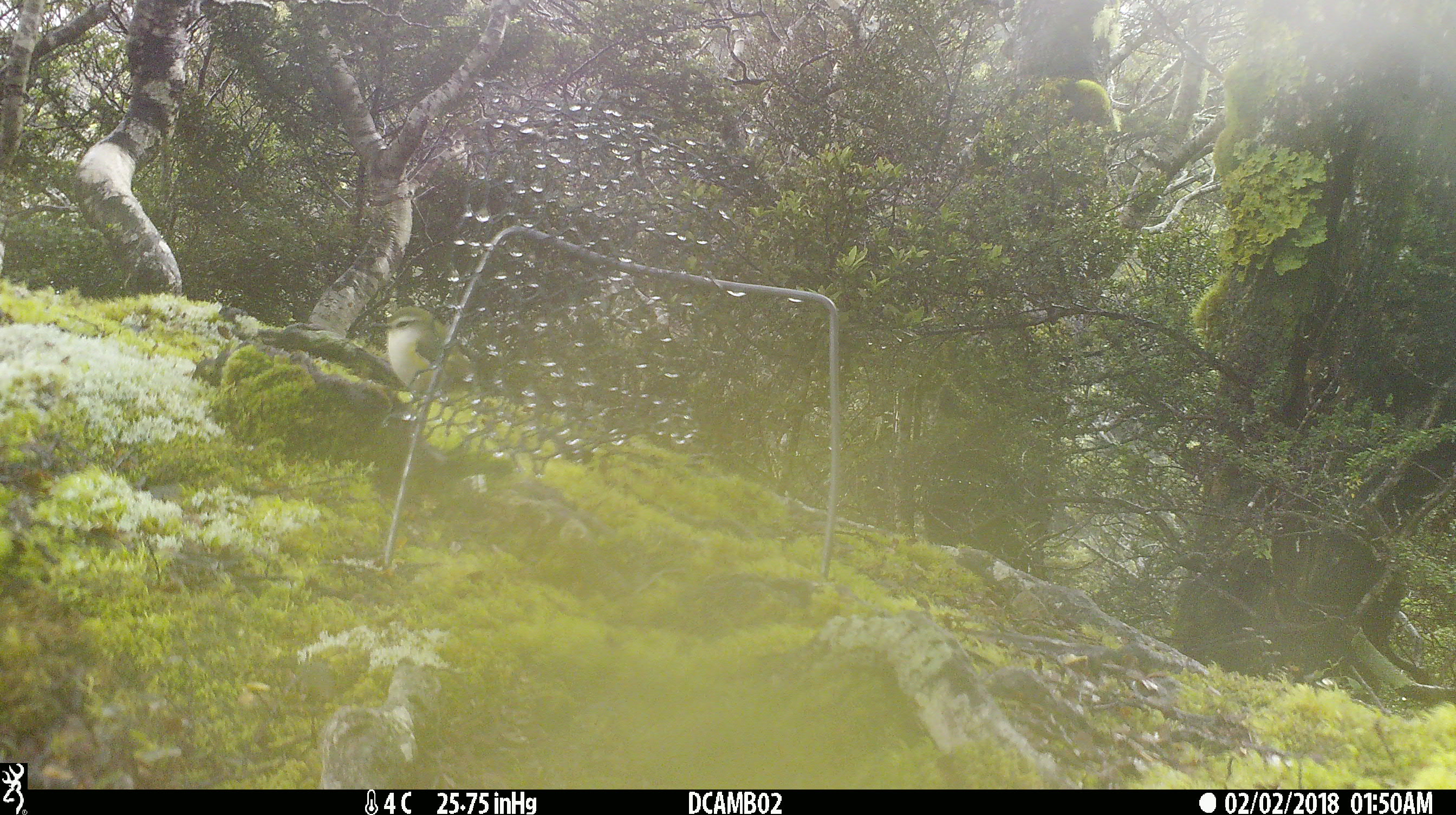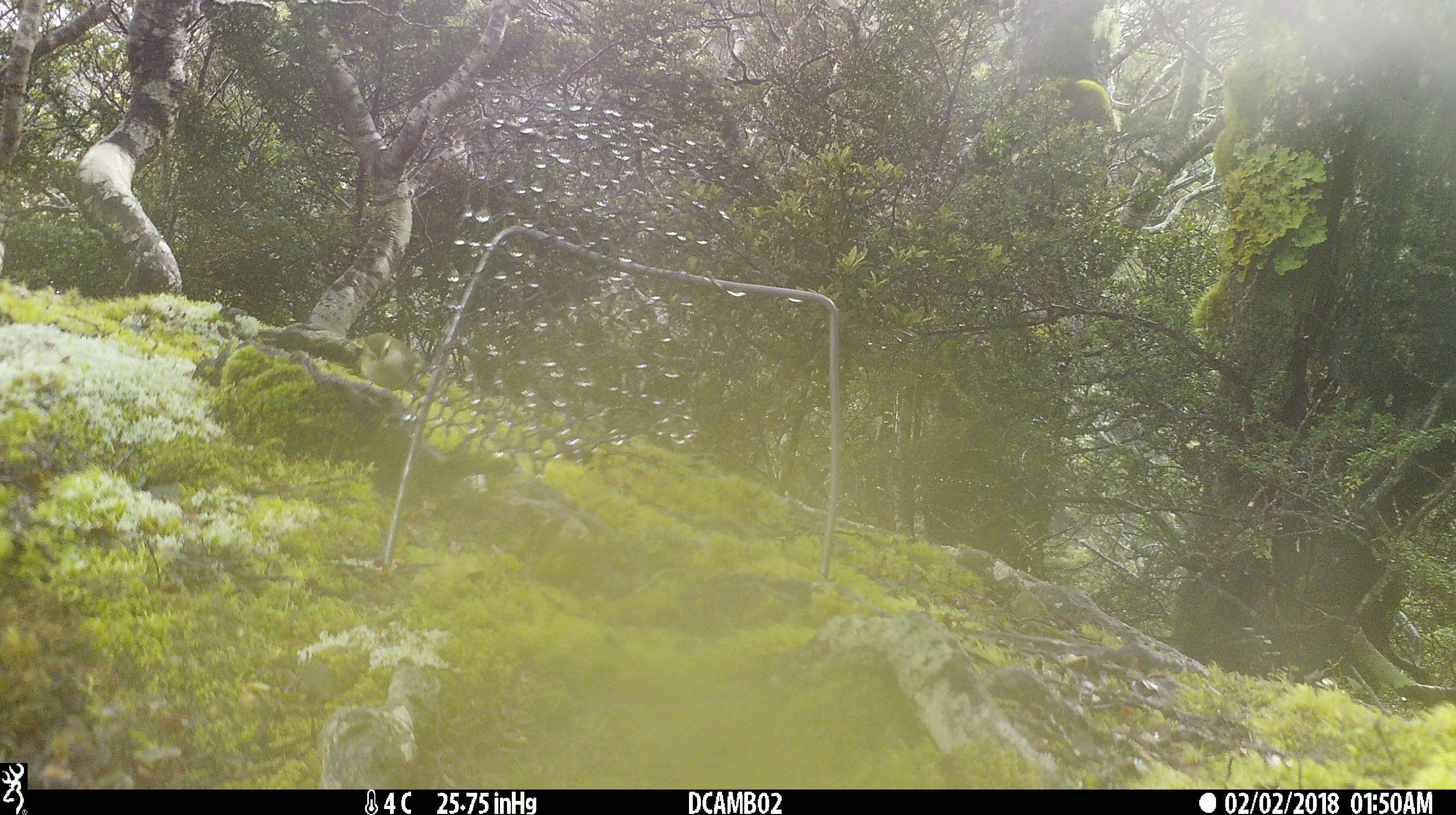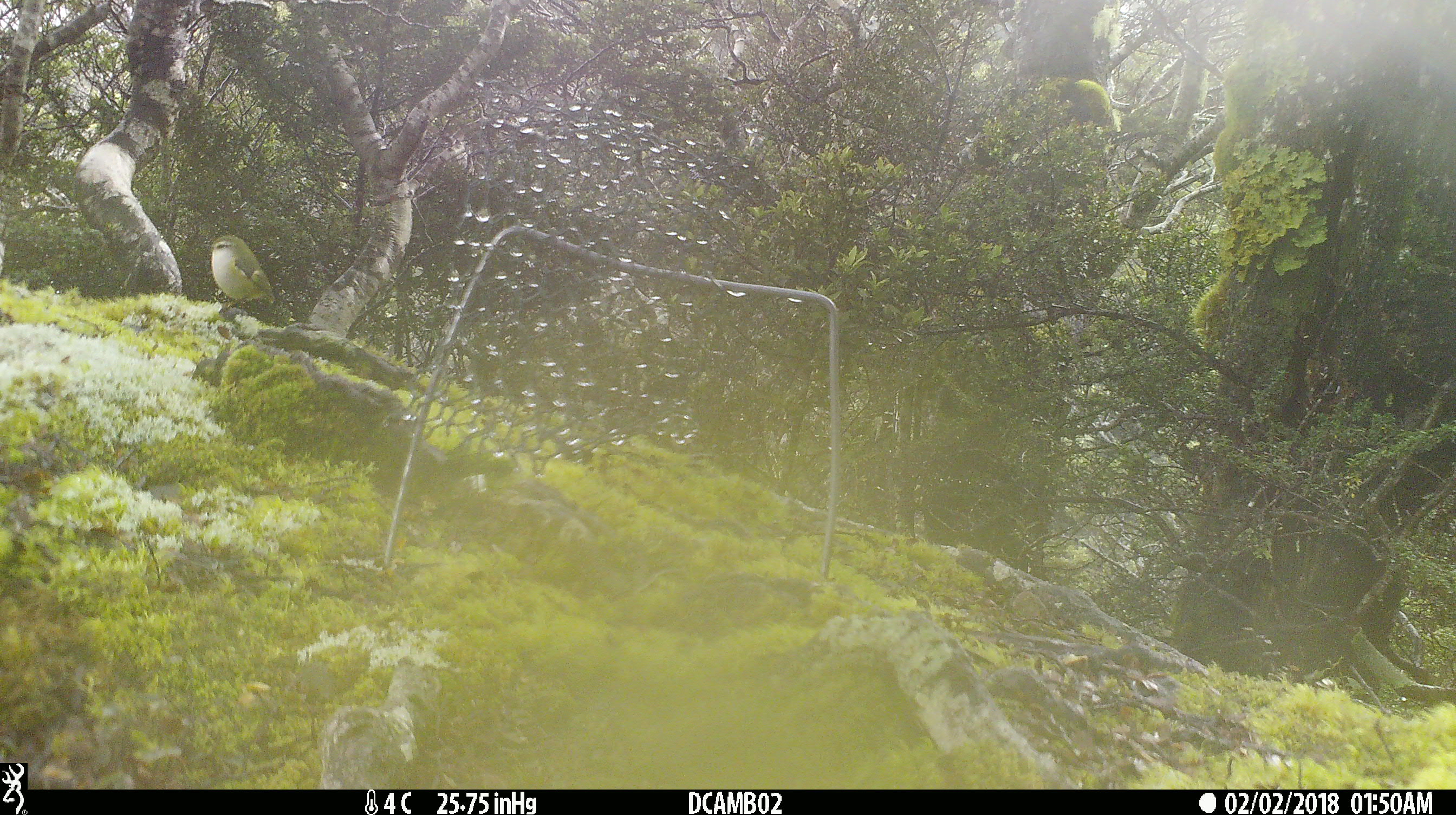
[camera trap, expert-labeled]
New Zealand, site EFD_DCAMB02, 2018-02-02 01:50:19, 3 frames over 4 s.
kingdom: Animalia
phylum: Chordata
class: Aves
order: Passeriformes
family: Acanthisittidae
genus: Acanthisitta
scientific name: Acanthisitta chloris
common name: rifleman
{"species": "rifleman (Acanthisitta chloris)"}